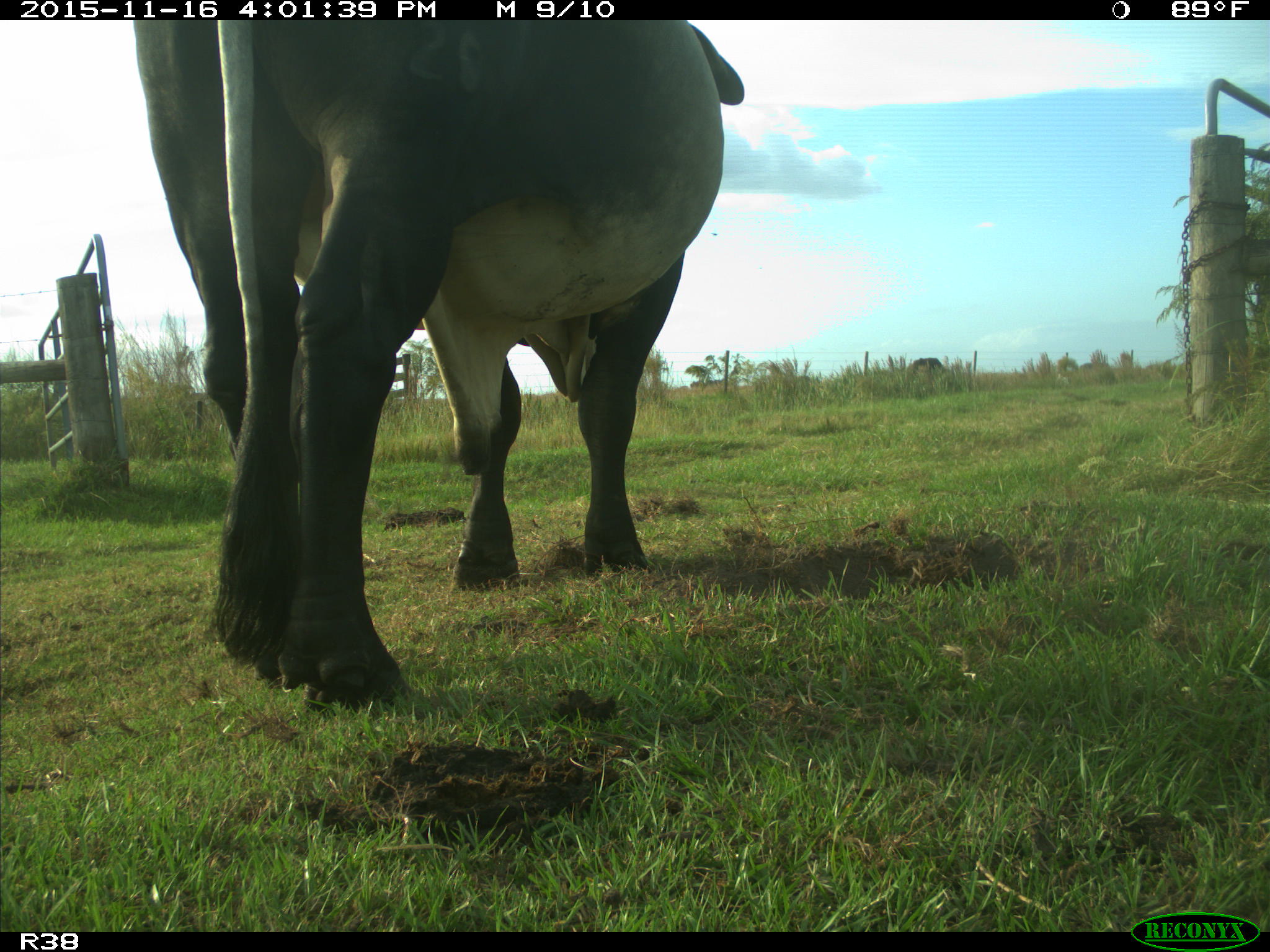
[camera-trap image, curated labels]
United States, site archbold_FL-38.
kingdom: Animalia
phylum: Chordata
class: Mammalia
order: Artiodactyla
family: Bovidae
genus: Bos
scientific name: Bos taurus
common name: domestic cow